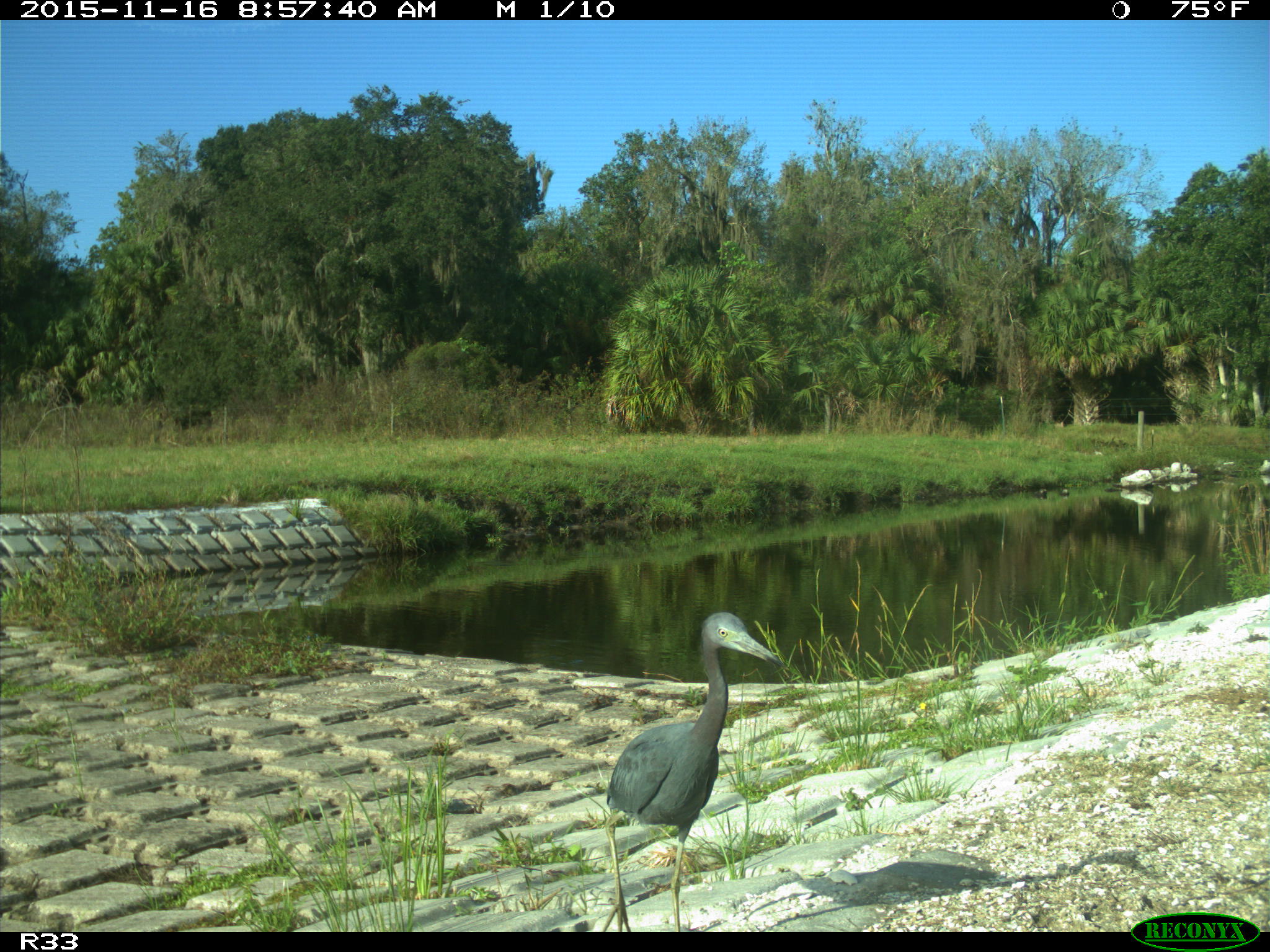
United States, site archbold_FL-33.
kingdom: Animalia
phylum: Chordata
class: Aves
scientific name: Aves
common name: birds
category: unidentified bird